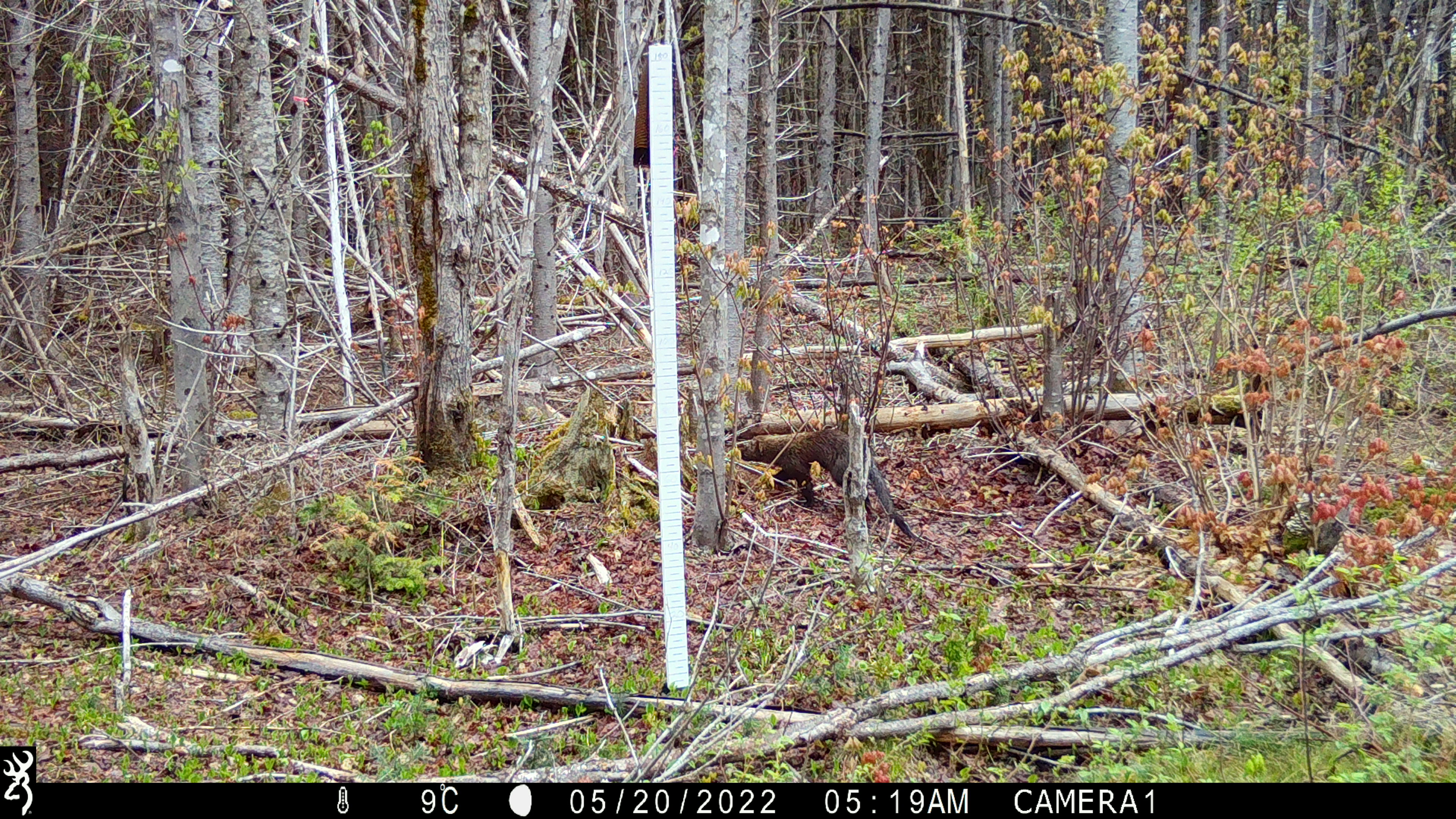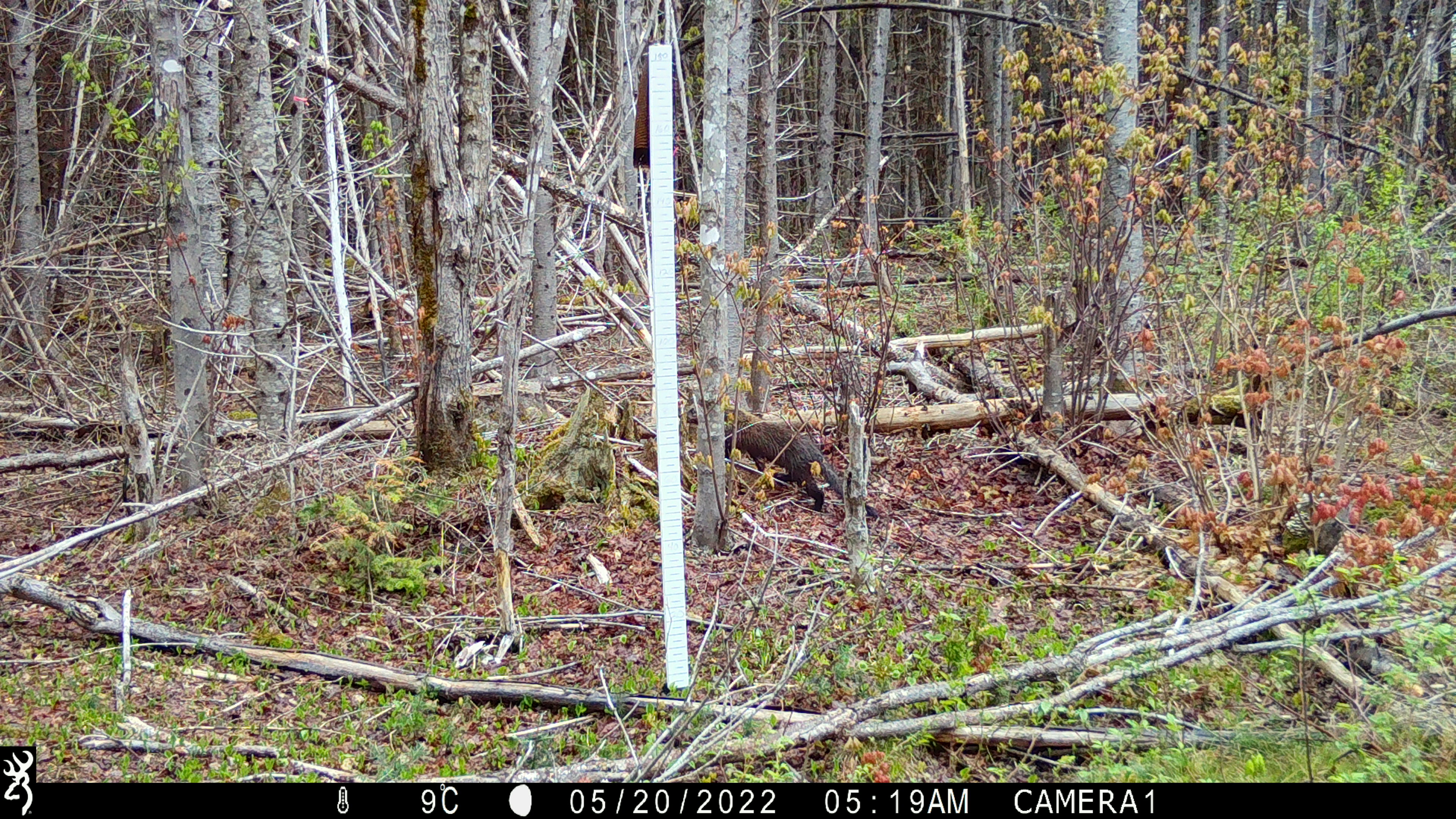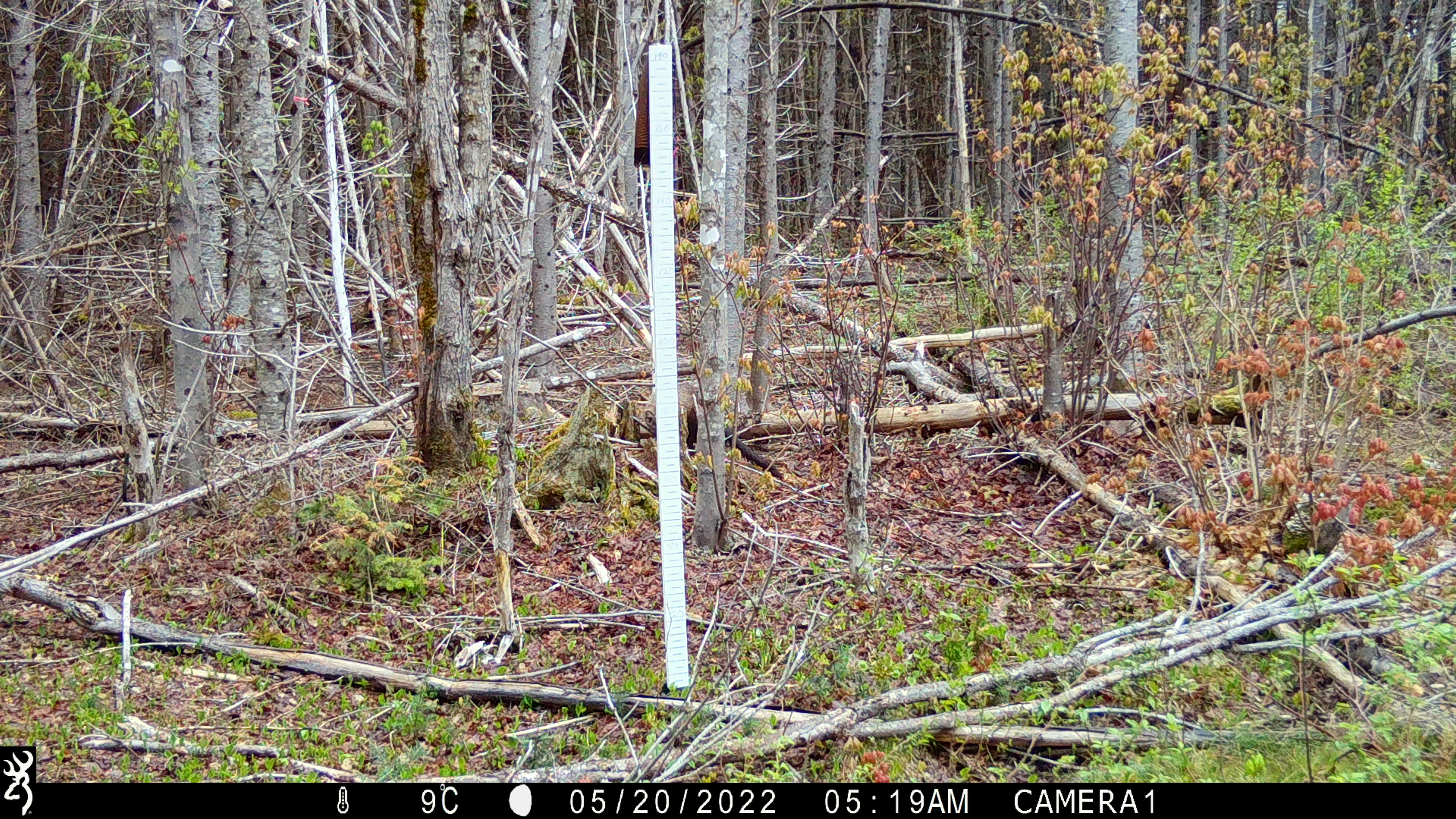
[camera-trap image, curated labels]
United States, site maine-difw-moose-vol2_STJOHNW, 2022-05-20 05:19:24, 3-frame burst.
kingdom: Animalia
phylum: Chordata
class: Mammalia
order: Carnivora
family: Mustelidae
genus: Pekania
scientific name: Pekania pennanti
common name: fisher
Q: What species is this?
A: Fisher (Pekania pennanti).